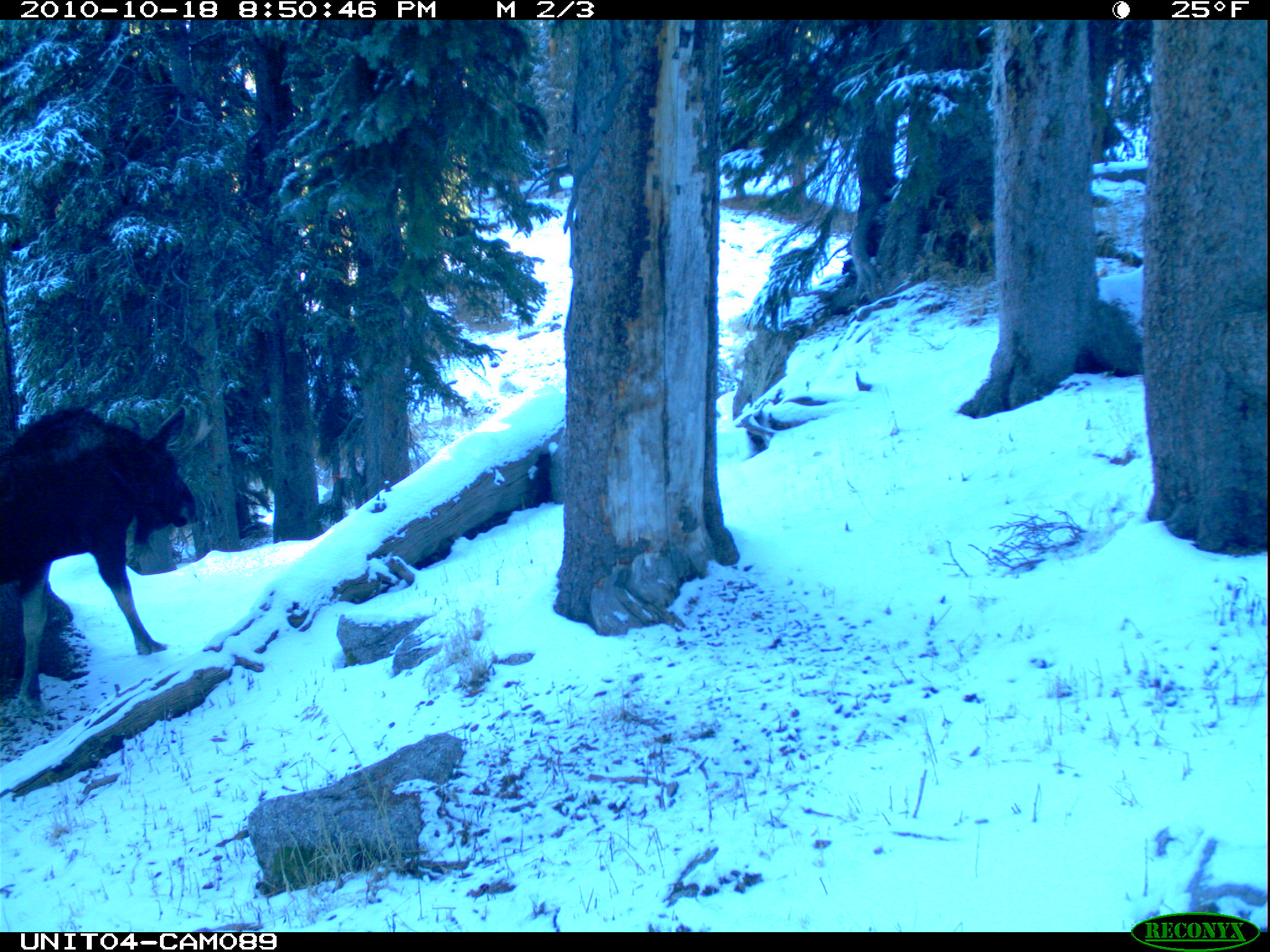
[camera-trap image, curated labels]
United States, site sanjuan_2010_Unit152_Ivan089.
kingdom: Animalia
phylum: Chordata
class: Mammalia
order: Artiodactyla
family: Cervidae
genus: Alces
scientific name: Alces alces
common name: moose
Alces alces (moose).